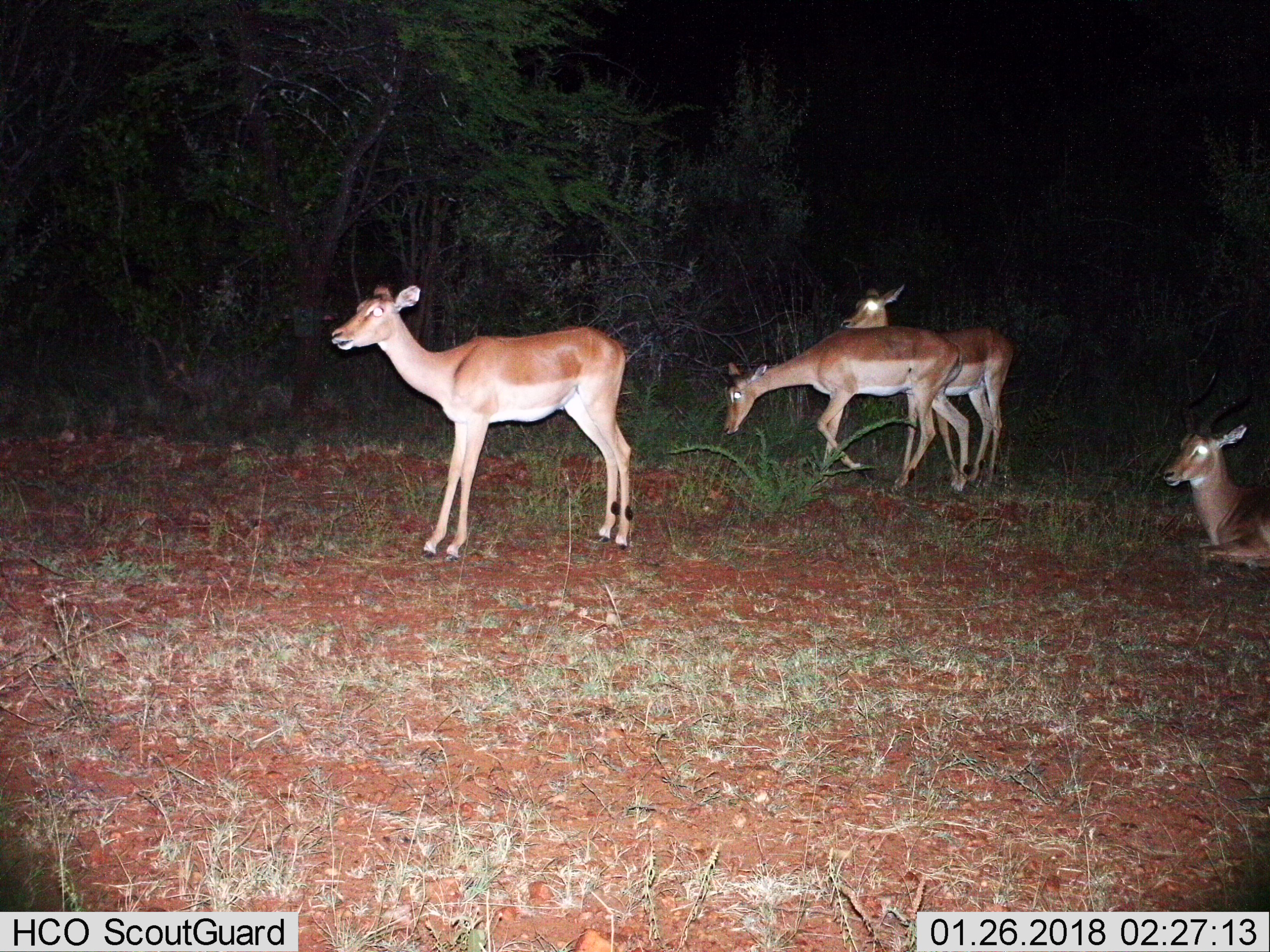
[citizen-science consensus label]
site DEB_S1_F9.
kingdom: Animalia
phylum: Chordata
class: Mammalia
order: Artiodactyla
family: Bovidae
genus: Aepyceros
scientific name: Aepyceros melampus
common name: impala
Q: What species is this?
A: Impala (Aepyceros melampus).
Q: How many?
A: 4.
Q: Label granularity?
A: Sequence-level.